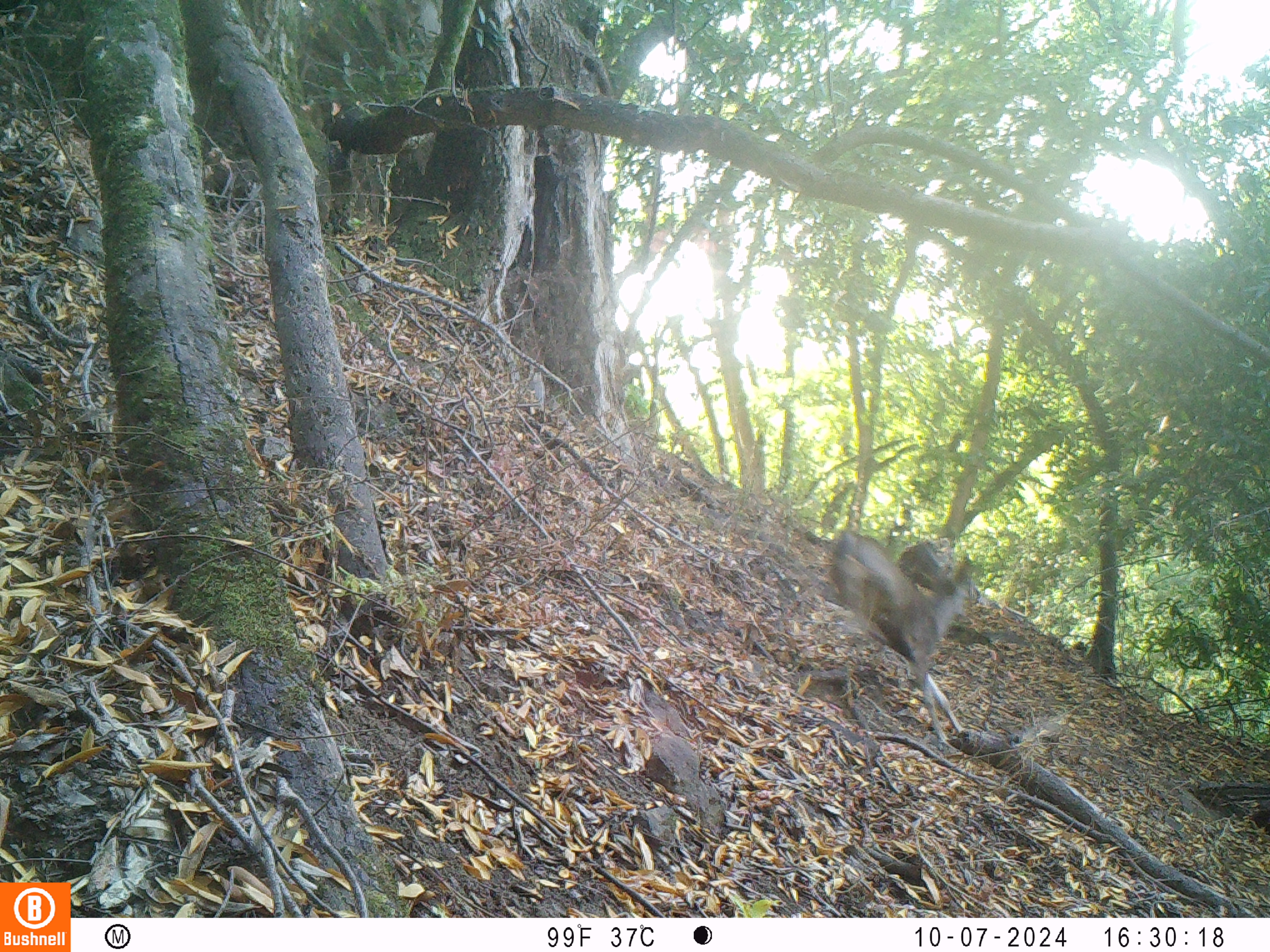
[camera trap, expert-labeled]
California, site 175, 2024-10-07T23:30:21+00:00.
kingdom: Animalia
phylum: Chordata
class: Mammalia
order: Artiodactyla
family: Cervidae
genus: Odocoileus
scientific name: Odocoileus hemionus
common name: mule deer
Mule deer (Odocoileus hemionus).